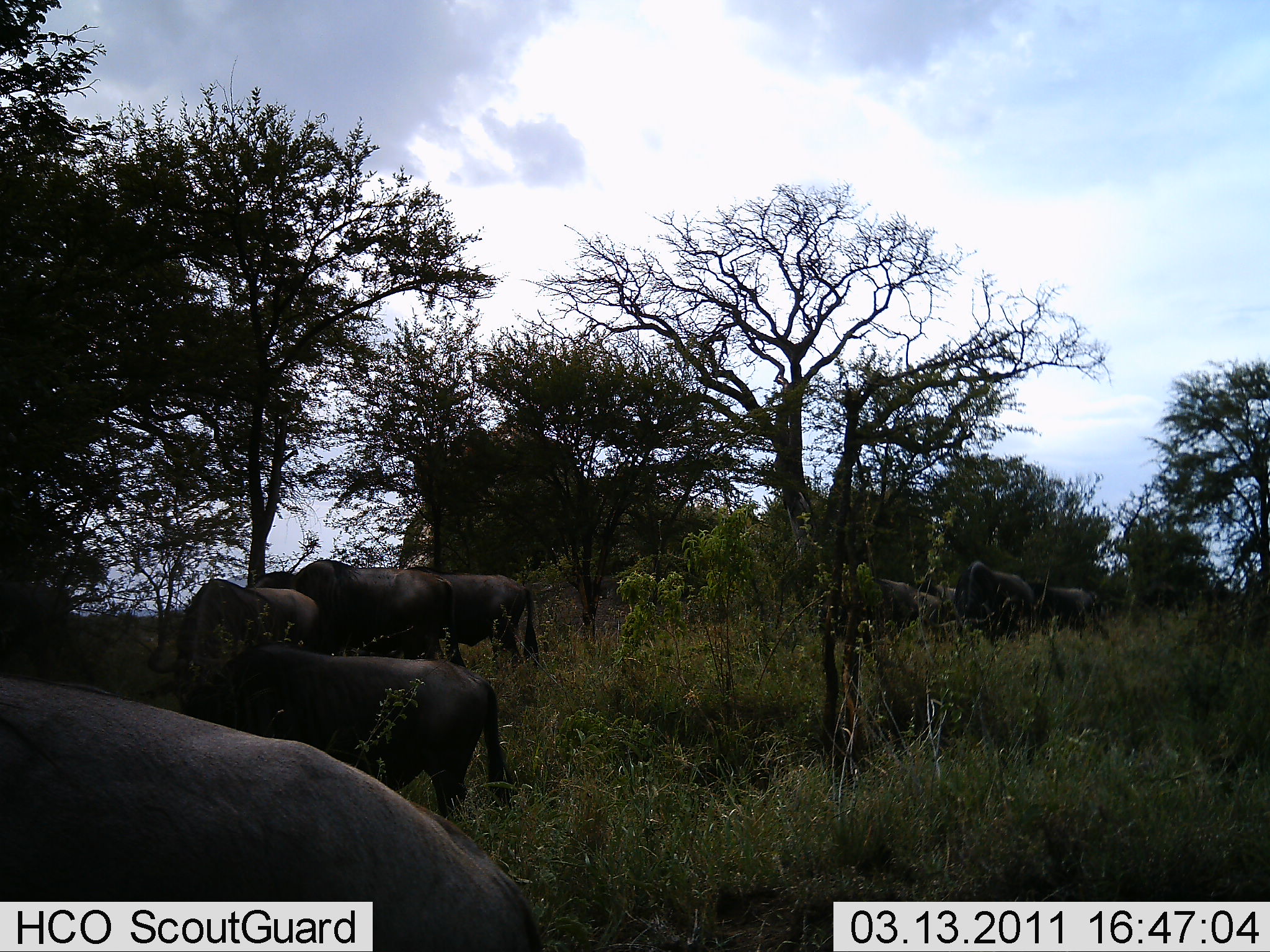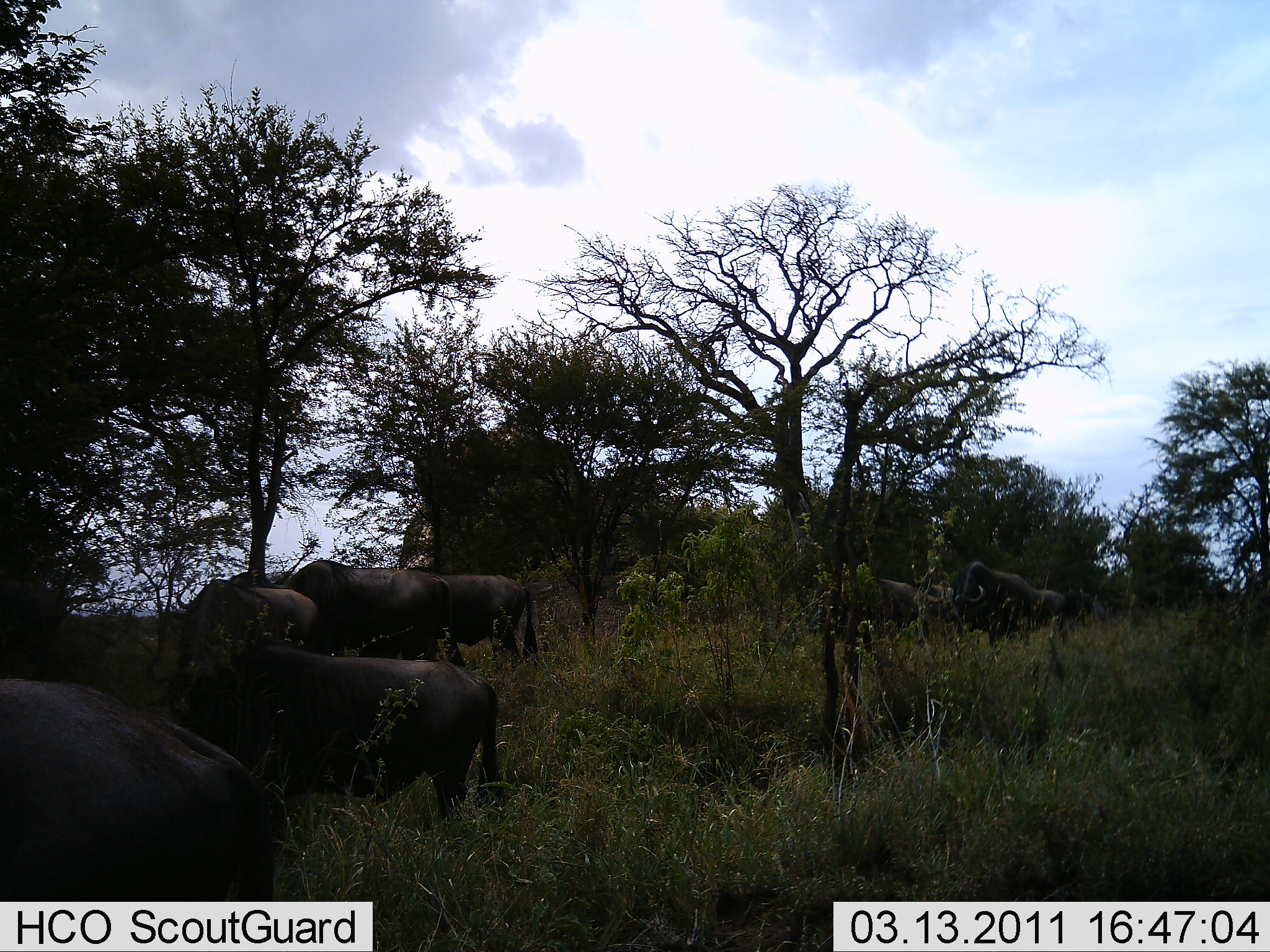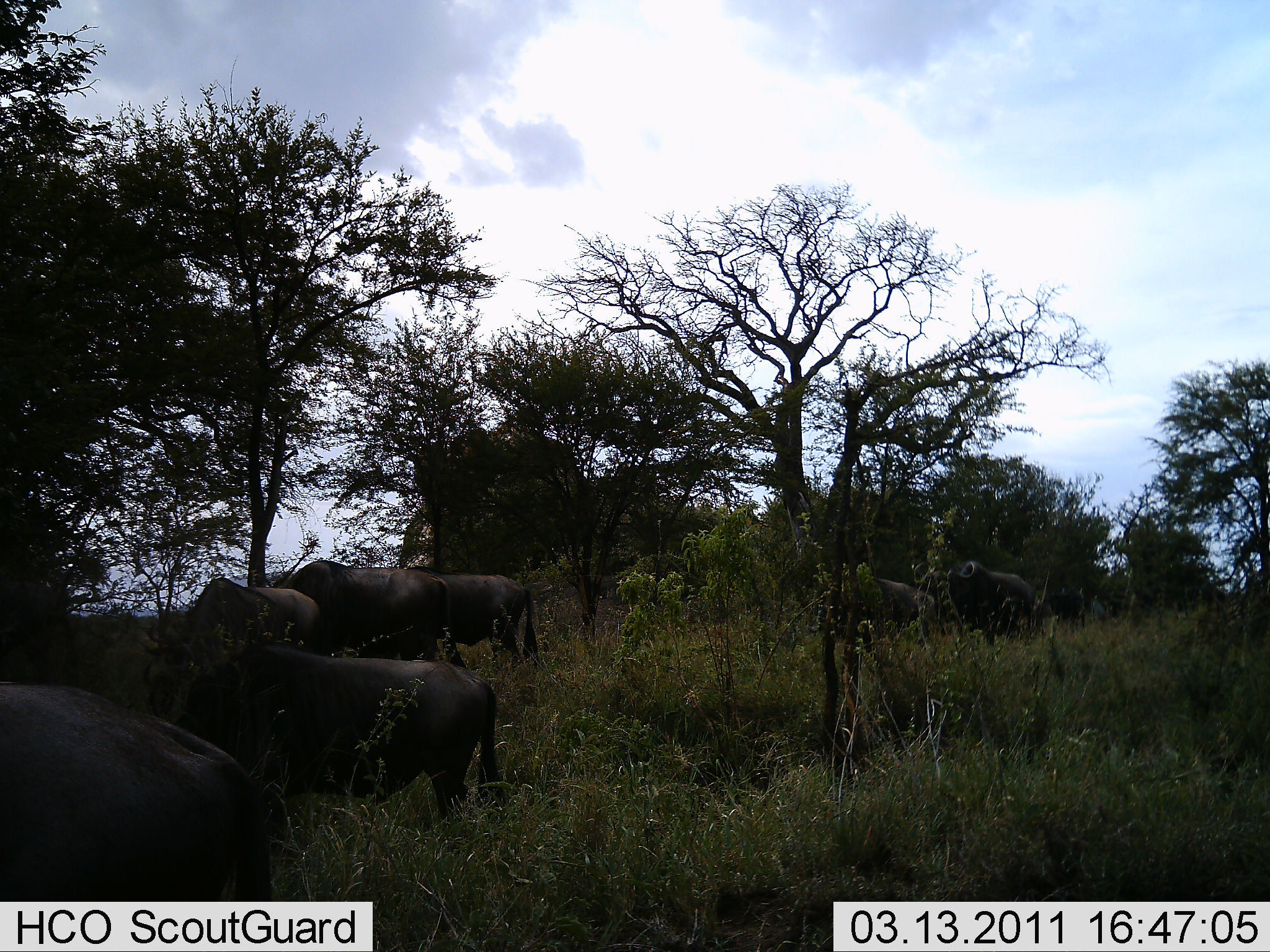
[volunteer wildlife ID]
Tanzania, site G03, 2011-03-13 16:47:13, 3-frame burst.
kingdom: Animalia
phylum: Chordata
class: Mammalia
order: Artiodactyla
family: Bovidae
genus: Syncerus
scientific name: Syncerus caffer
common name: cape buffalo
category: buffalo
Buffalo (cape buffalo) (Syncerus caffer), count 8. Behavior (volunteer vote fractions): standing 55%, resting 0%, moving 27%, interacting 0%. Young present (vote fraction): 0%. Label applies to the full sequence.